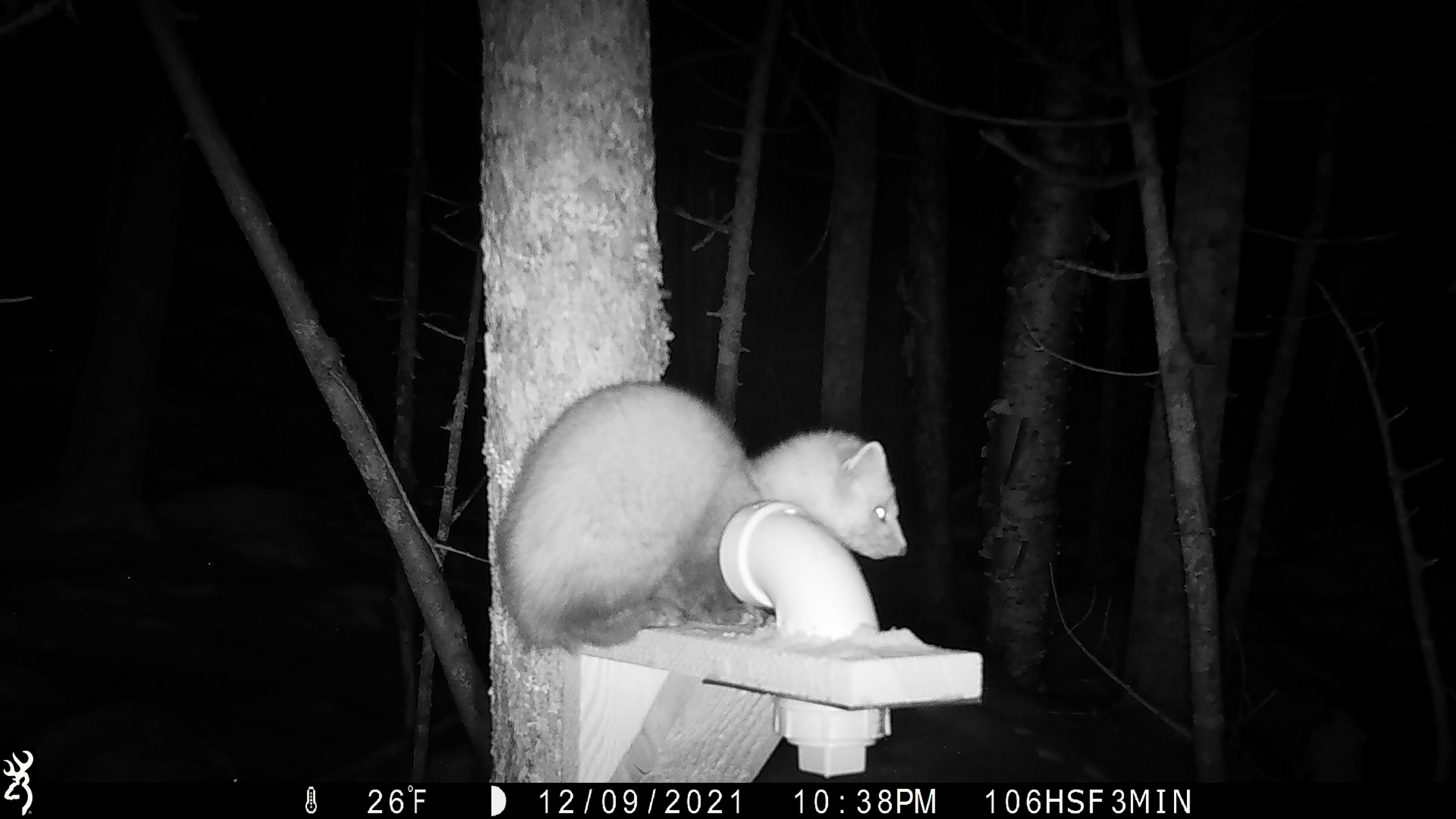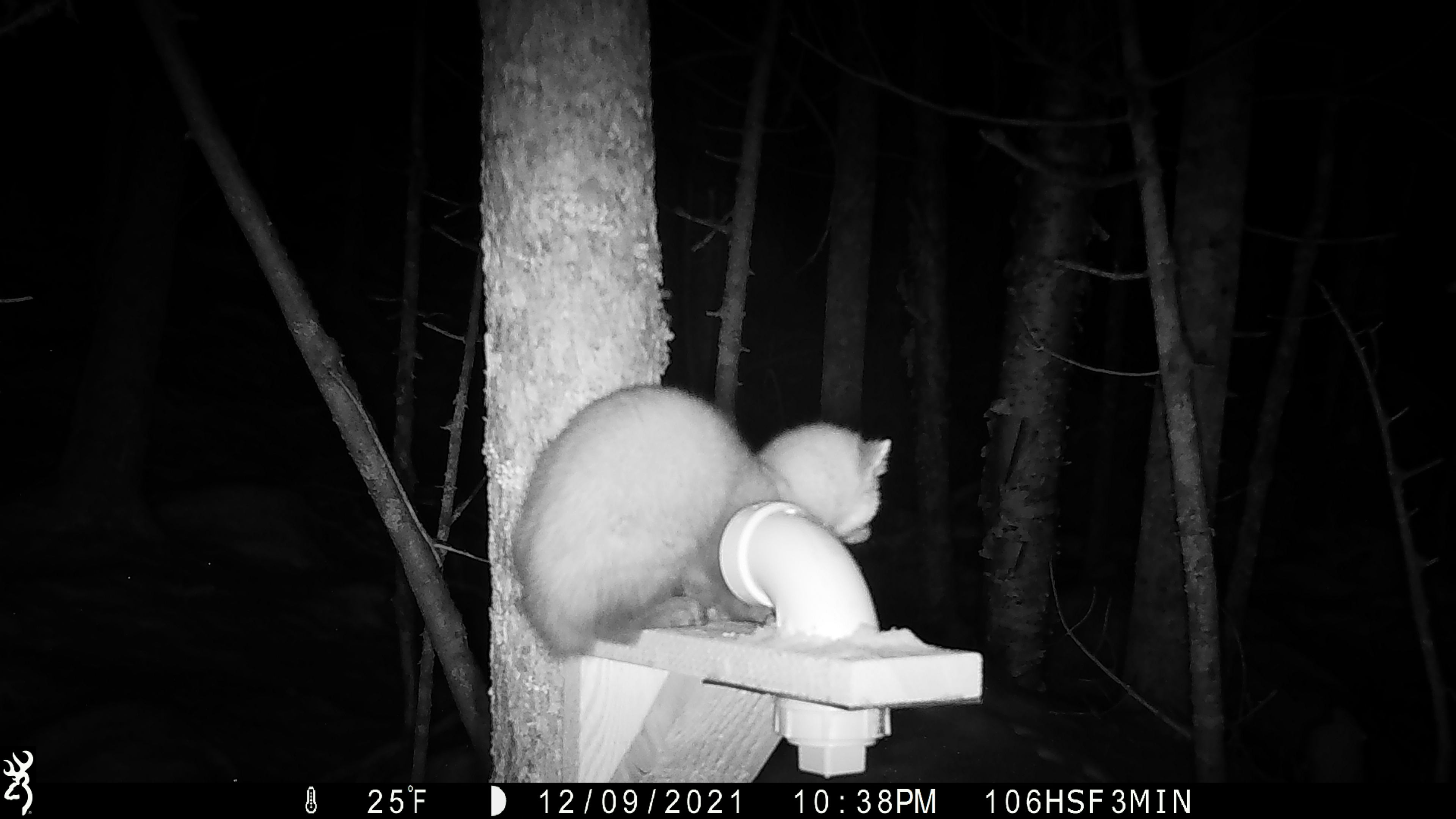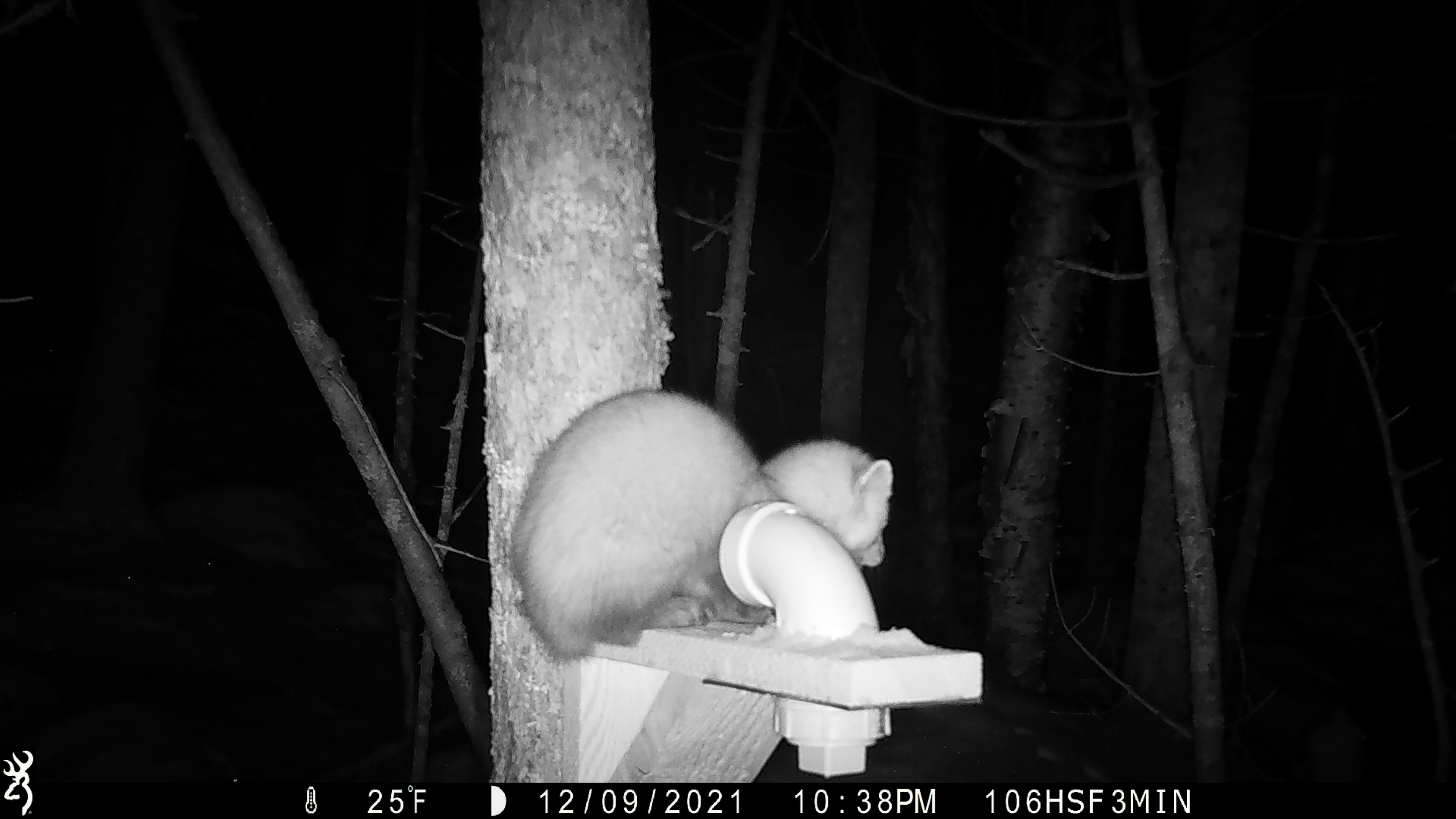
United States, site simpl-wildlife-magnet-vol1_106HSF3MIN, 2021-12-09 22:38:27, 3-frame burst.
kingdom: Animalia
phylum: Chordata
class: Mammalia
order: Carnivora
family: Mustelidae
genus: Martes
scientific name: Martes americana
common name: american marten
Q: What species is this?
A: American marten (Martes americana).